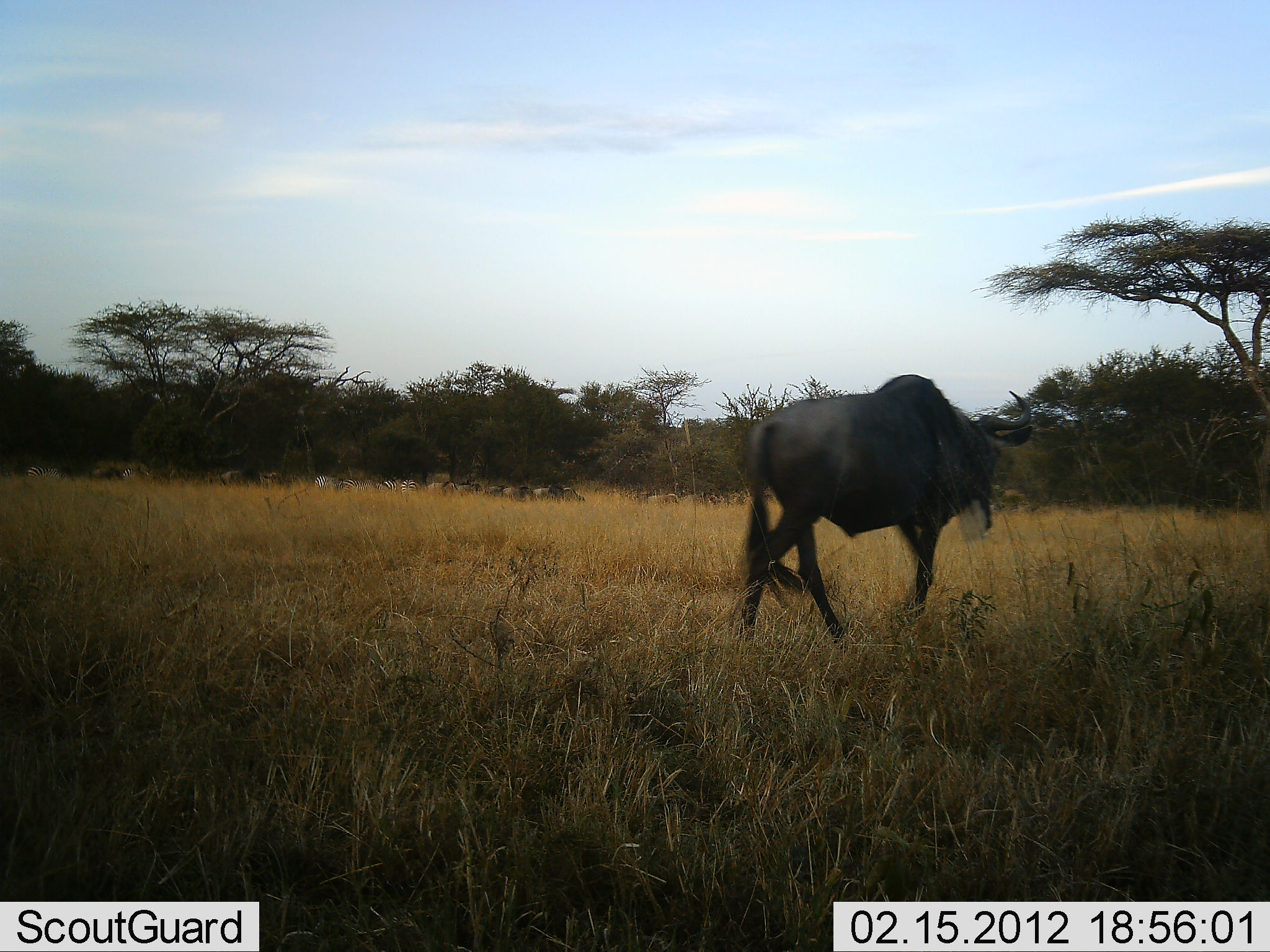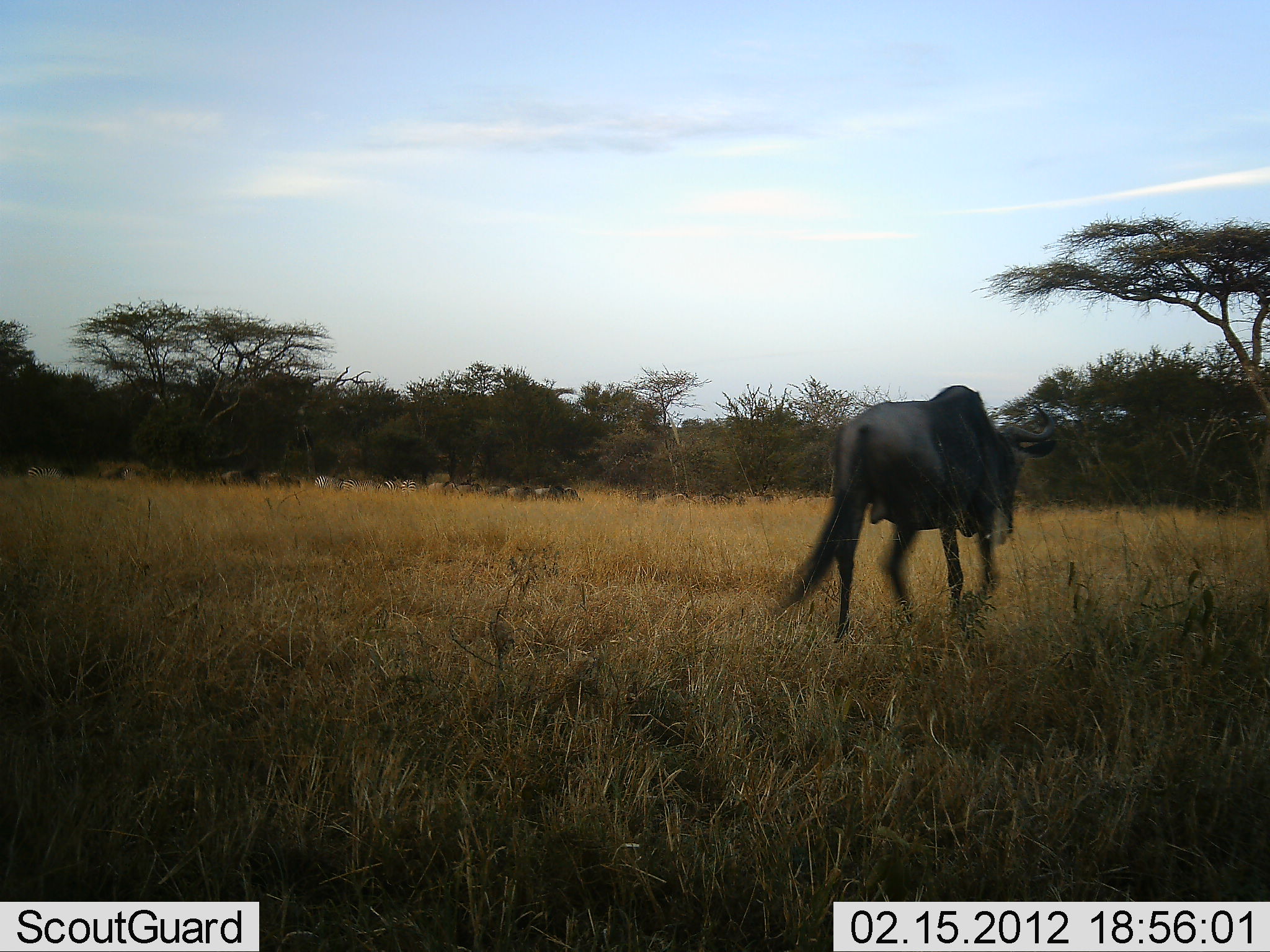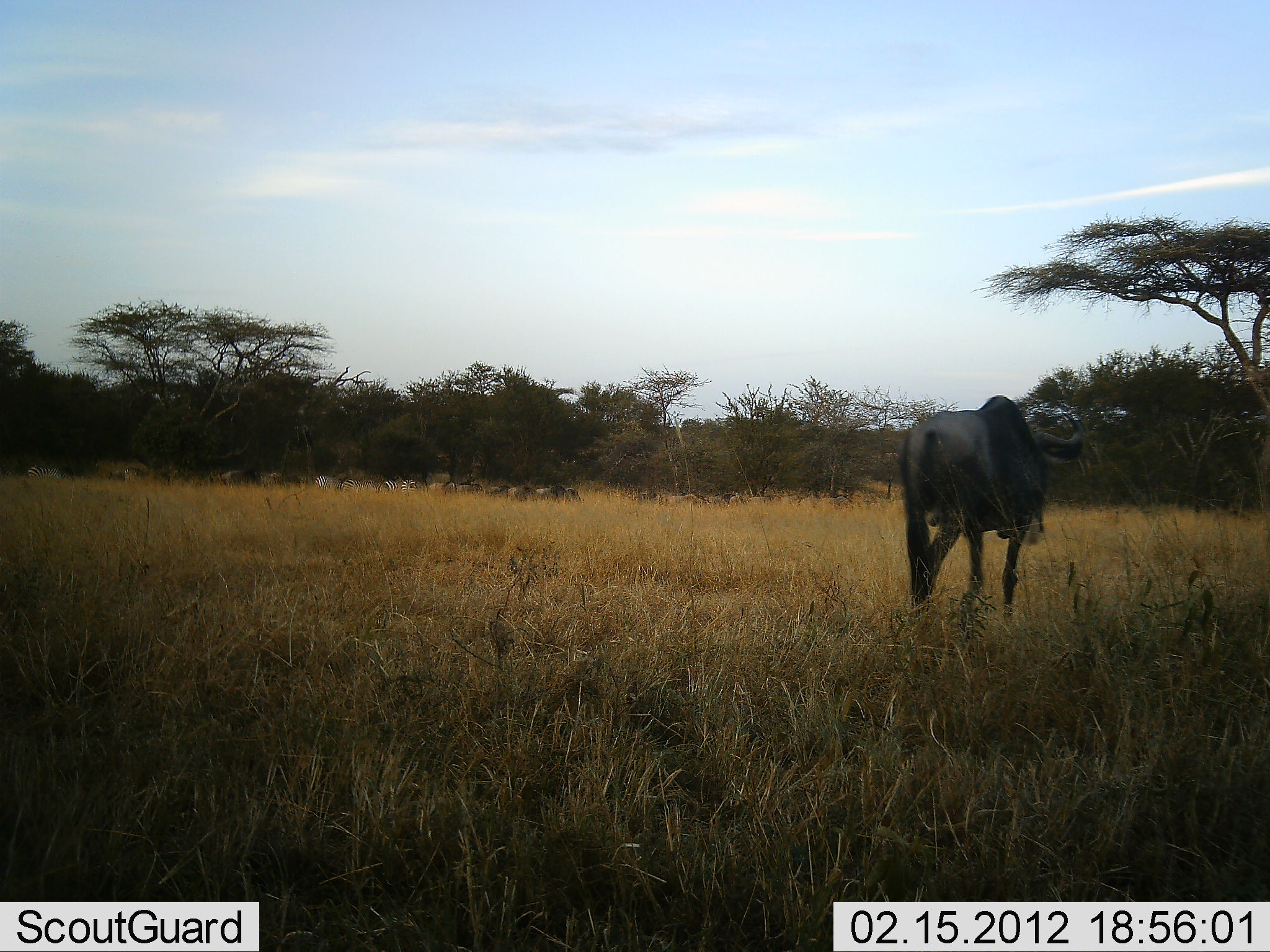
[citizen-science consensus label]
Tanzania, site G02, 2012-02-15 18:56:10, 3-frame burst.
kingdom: Animalia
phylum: Chordata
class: Mammalia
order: Artiodactyla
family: Bovidae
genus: Connochaetes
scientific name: Connochaetes taurinus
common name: blue wildebeest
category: wildebeest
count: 11-50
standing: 17%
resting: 0%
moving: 96%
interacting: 0%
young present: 0%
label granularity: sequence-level